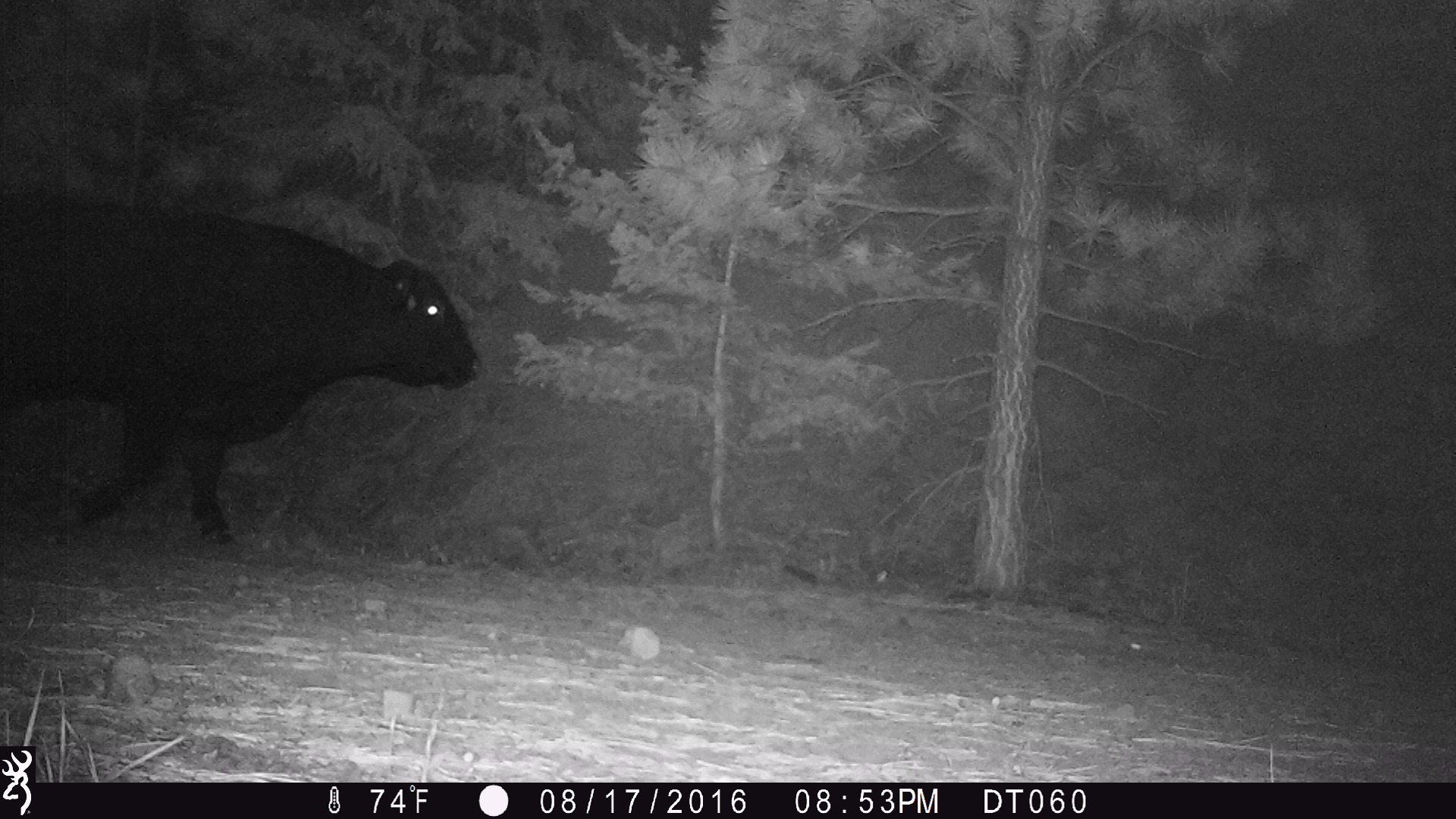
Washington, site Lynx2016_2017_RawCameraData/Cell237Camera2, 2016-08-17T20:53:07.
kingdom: Animalia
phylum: Chordata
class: Mammalia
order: Artiodactyla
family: Bovidae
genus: Bos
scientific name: Bos taurus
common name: domestic cattle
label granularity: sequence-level